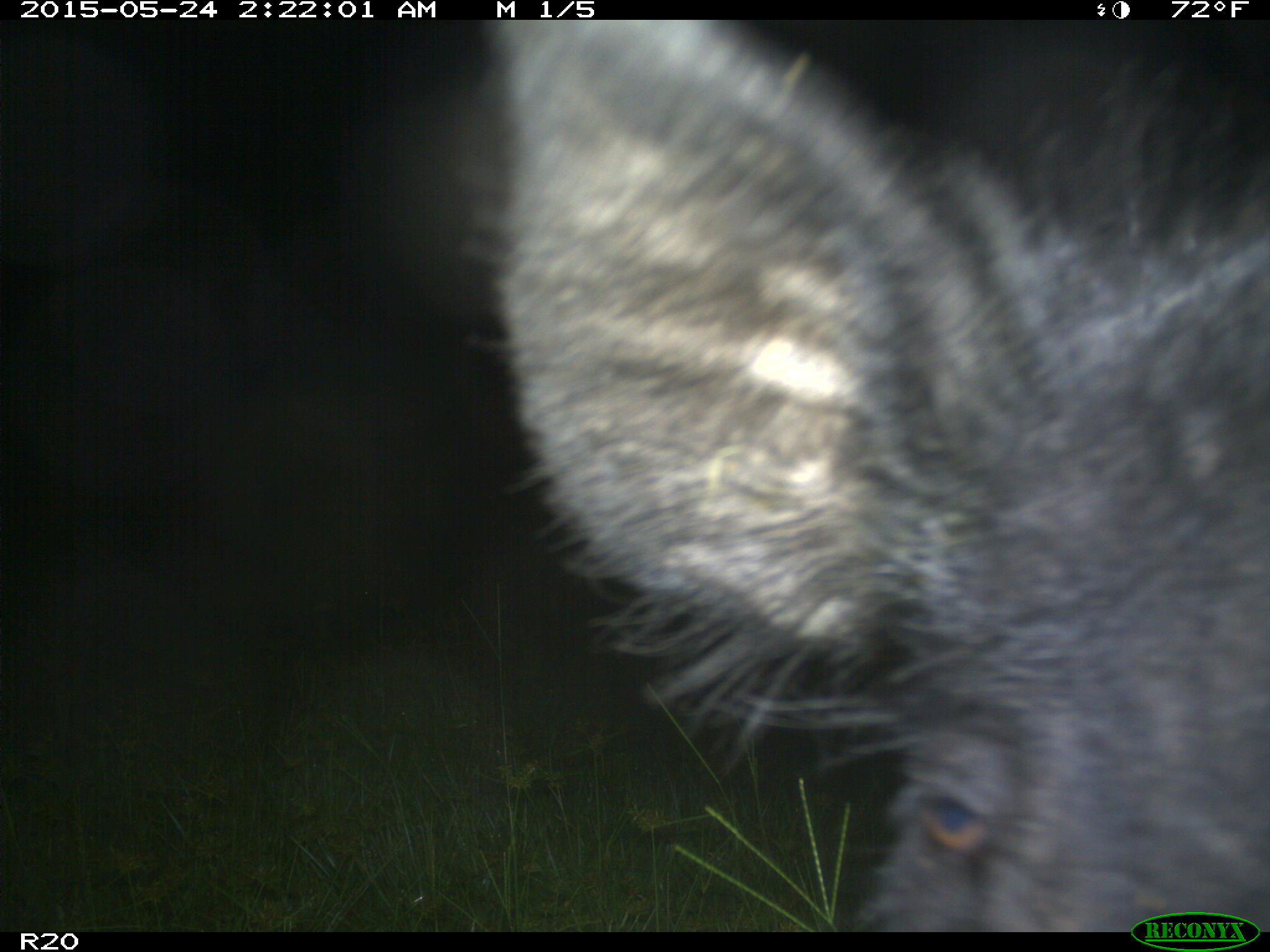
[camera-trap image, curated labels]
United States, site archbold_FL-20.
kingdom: Animalia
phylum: Chordata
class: Mammalia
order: Artiodactyla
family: Suidae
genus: Sus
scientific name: Sus scrofa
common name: wild boar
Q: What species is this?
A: Sus scrofa (wild boar).